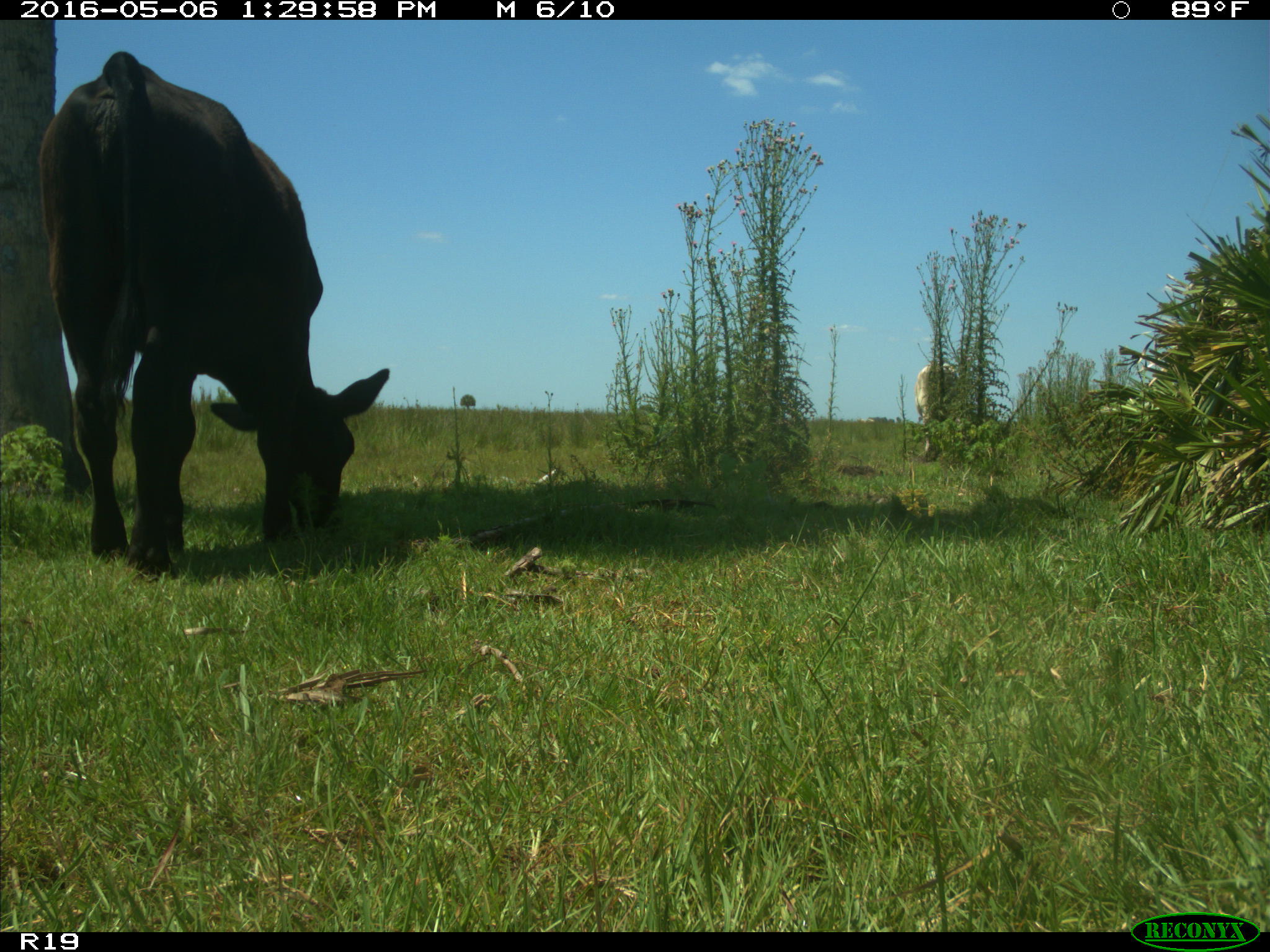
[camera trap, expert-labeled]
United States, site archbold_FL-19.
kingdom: Animalia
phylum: Chordata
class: Mammalia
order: Artiodactyla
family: Bovidae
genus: Bos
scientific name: Bos taurus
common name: domestic cow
Bos taurus (domestic cow).